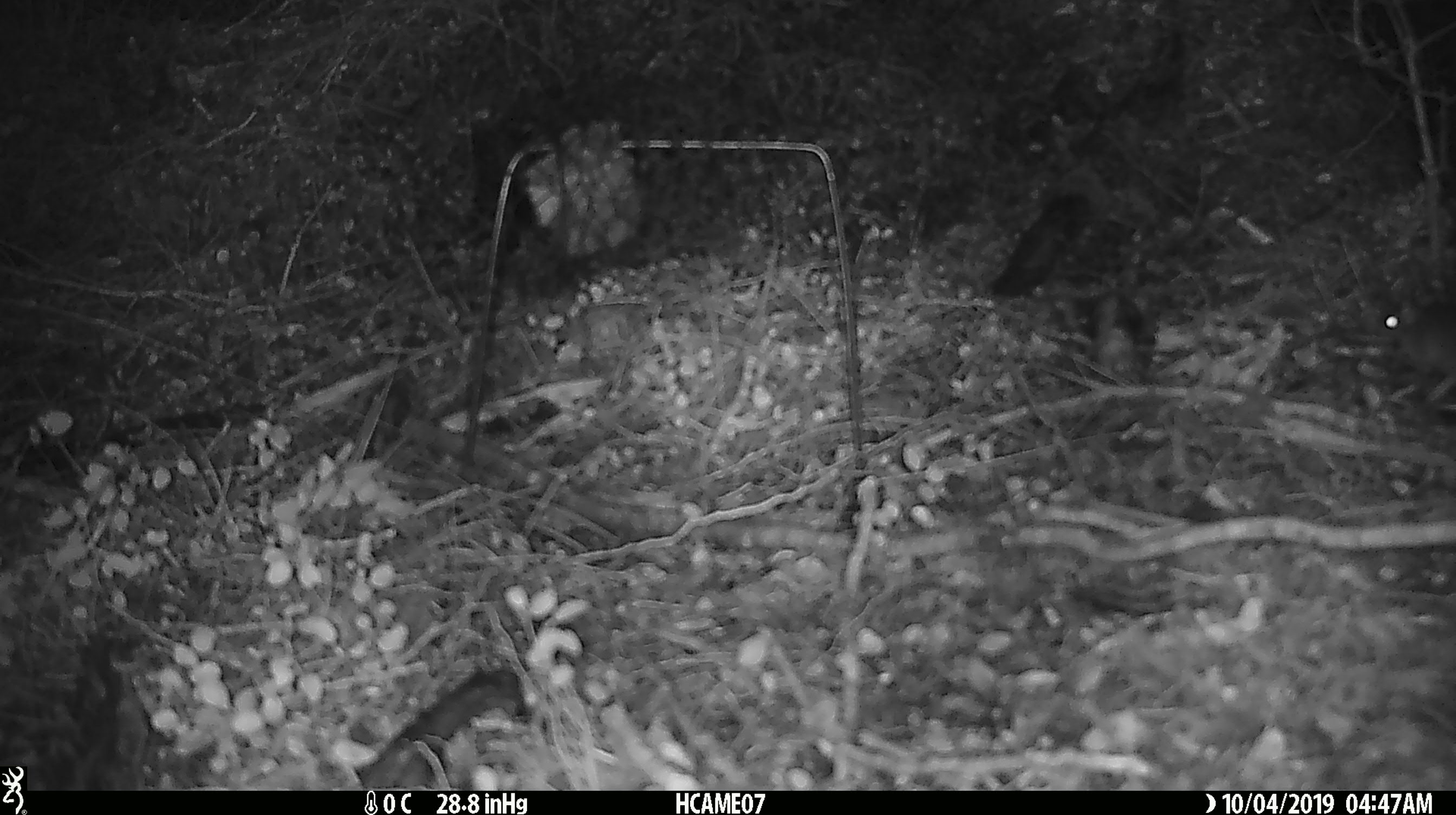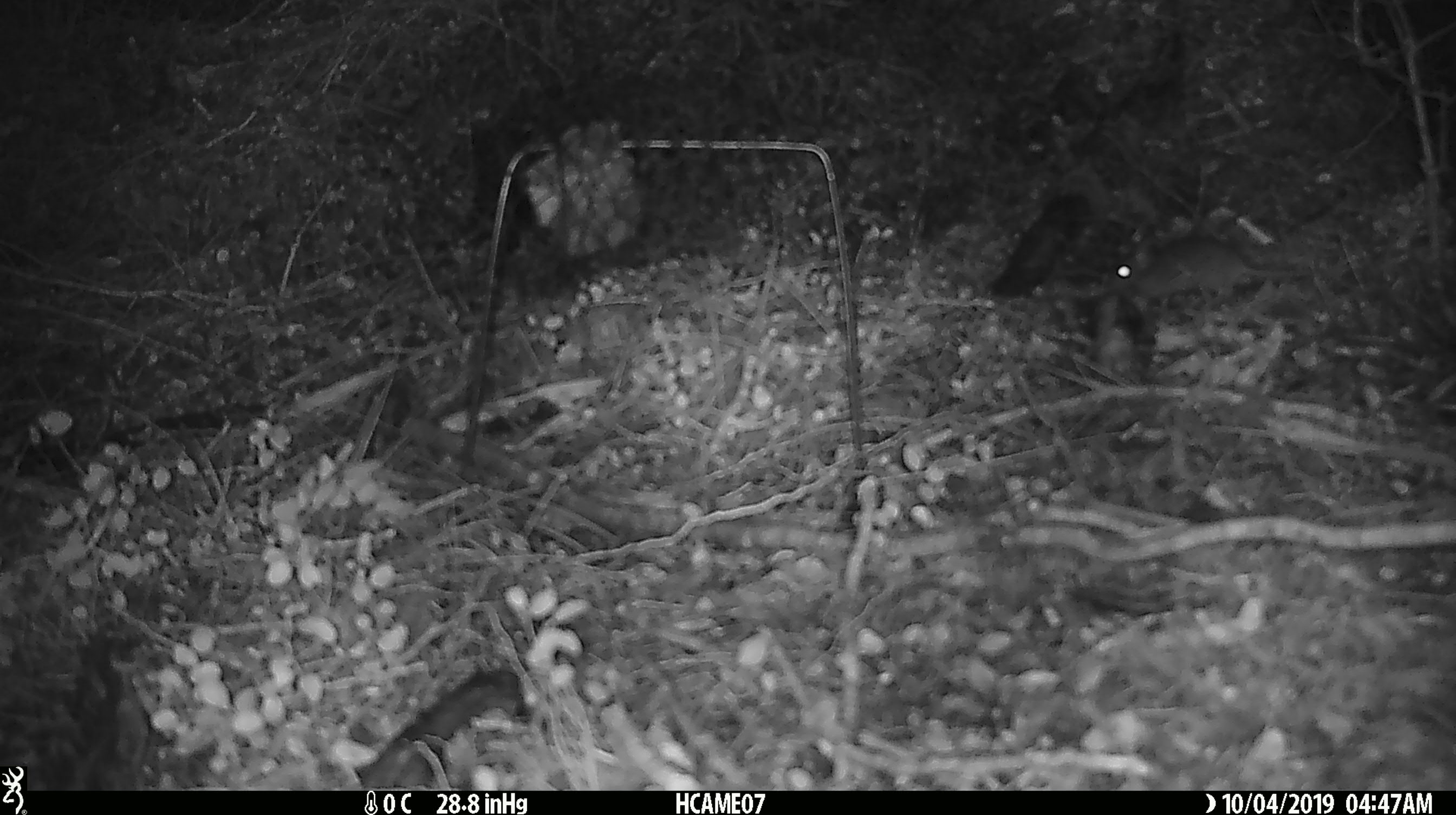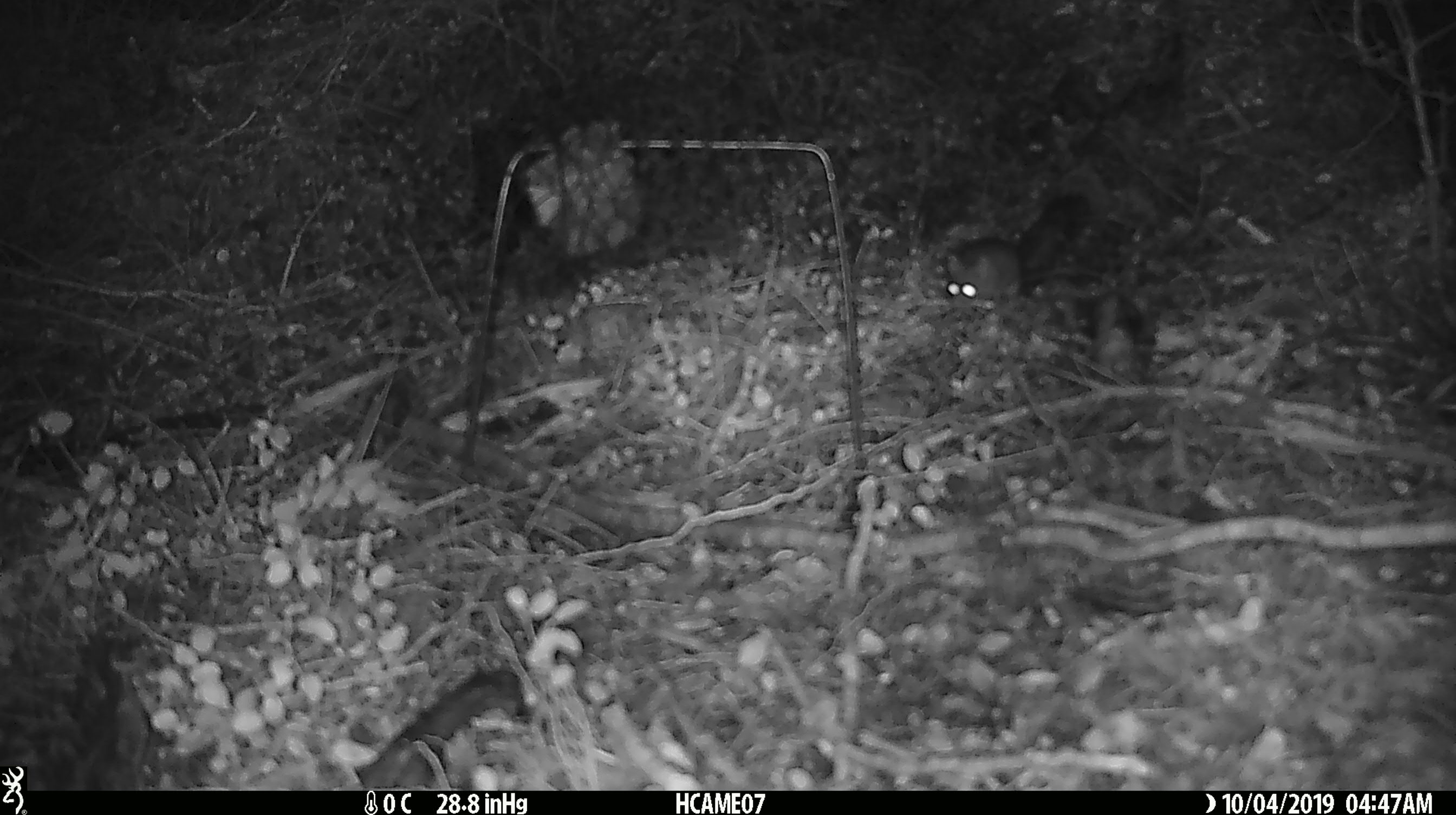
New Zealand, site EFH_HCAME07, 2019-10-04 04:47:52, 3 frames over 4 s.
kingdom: Animalia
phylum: Chordata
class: Mammalia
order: Rodentia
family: Muridae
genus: Mus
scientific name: Mus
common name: mouse